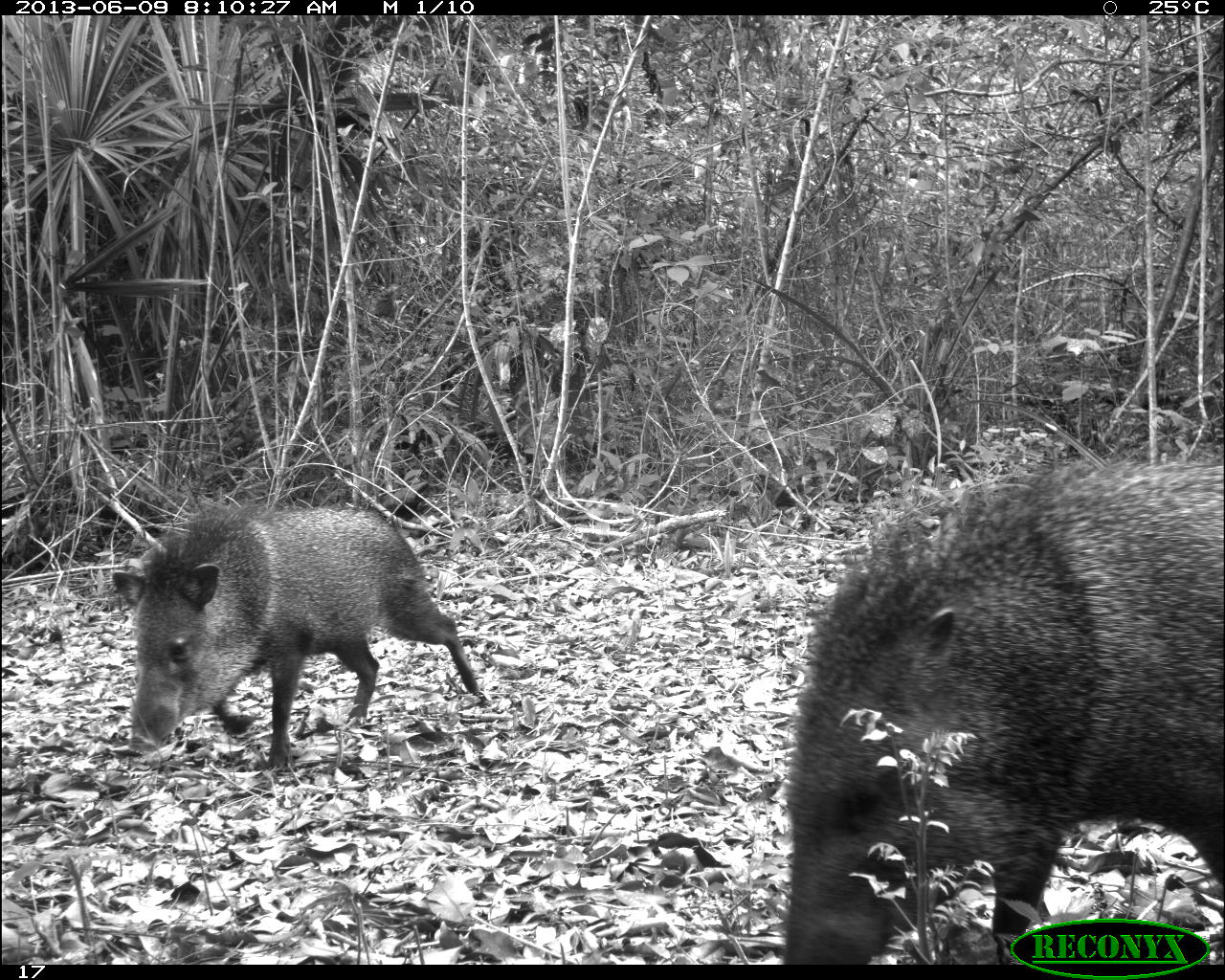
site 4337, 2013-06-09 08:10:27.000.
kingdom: Animalia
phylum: Chordata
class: Mammalia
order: Artiodactyla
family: Tayassuidae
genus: Pecari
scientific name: Pecari tajacu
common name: collared peccary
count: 2